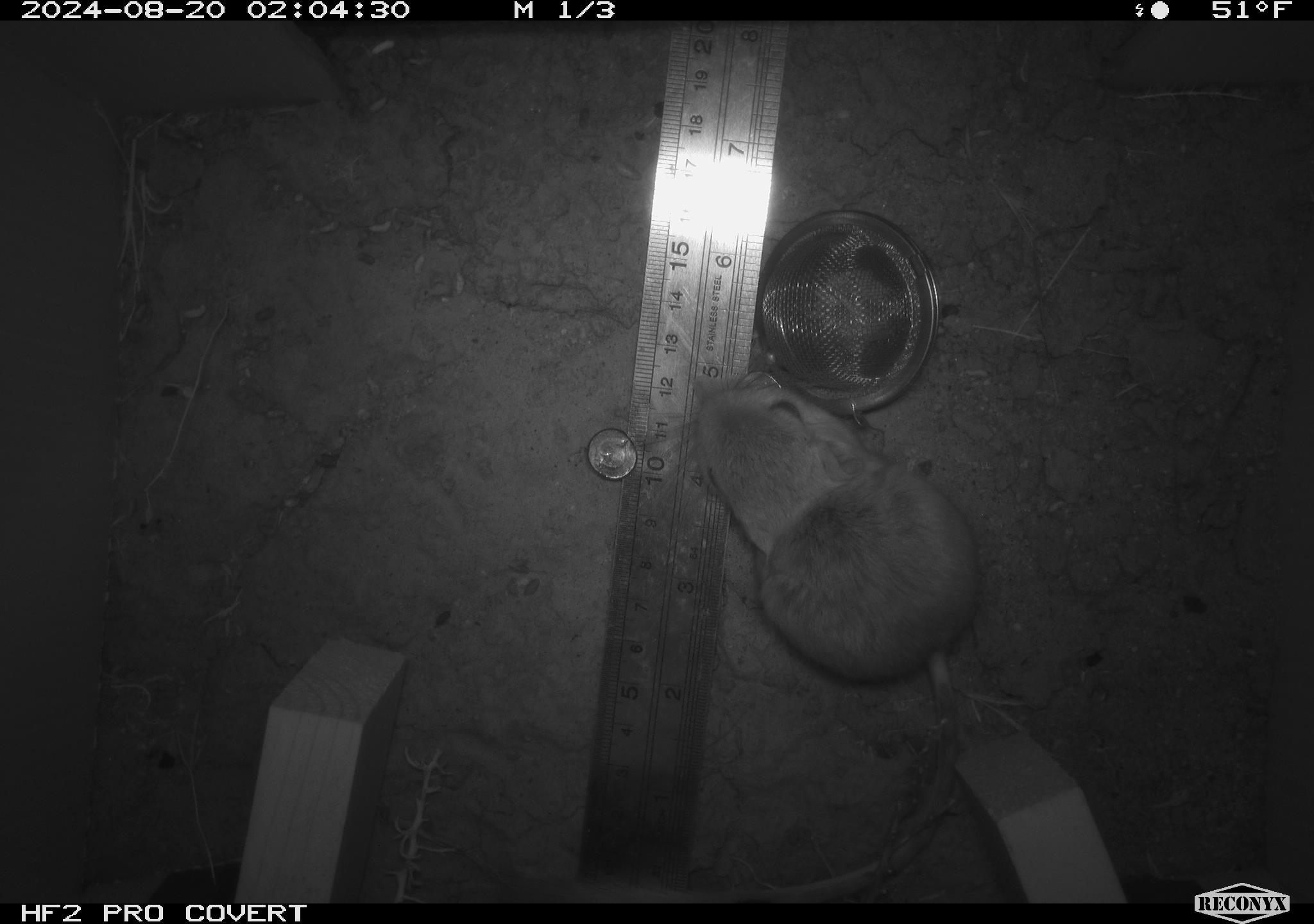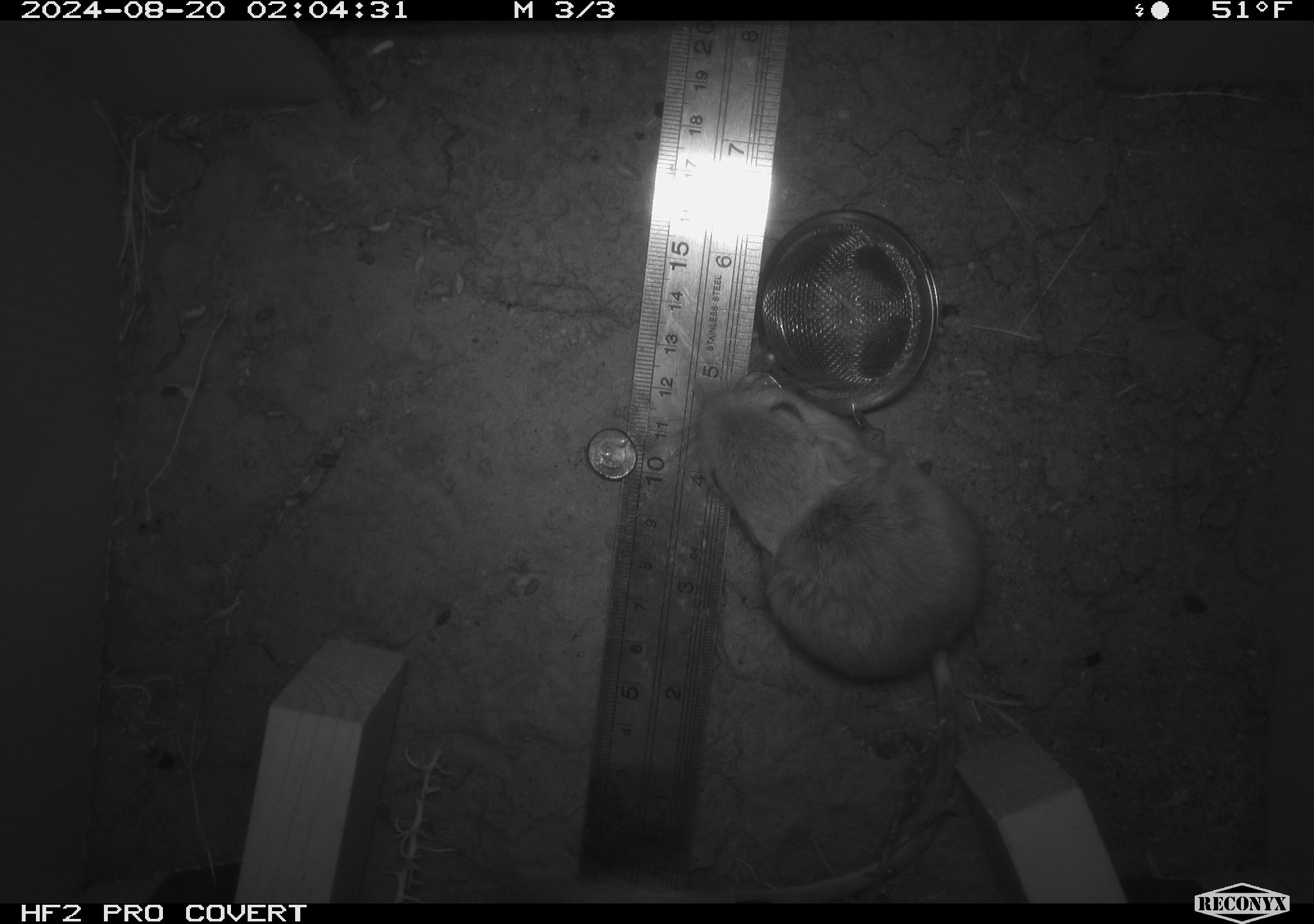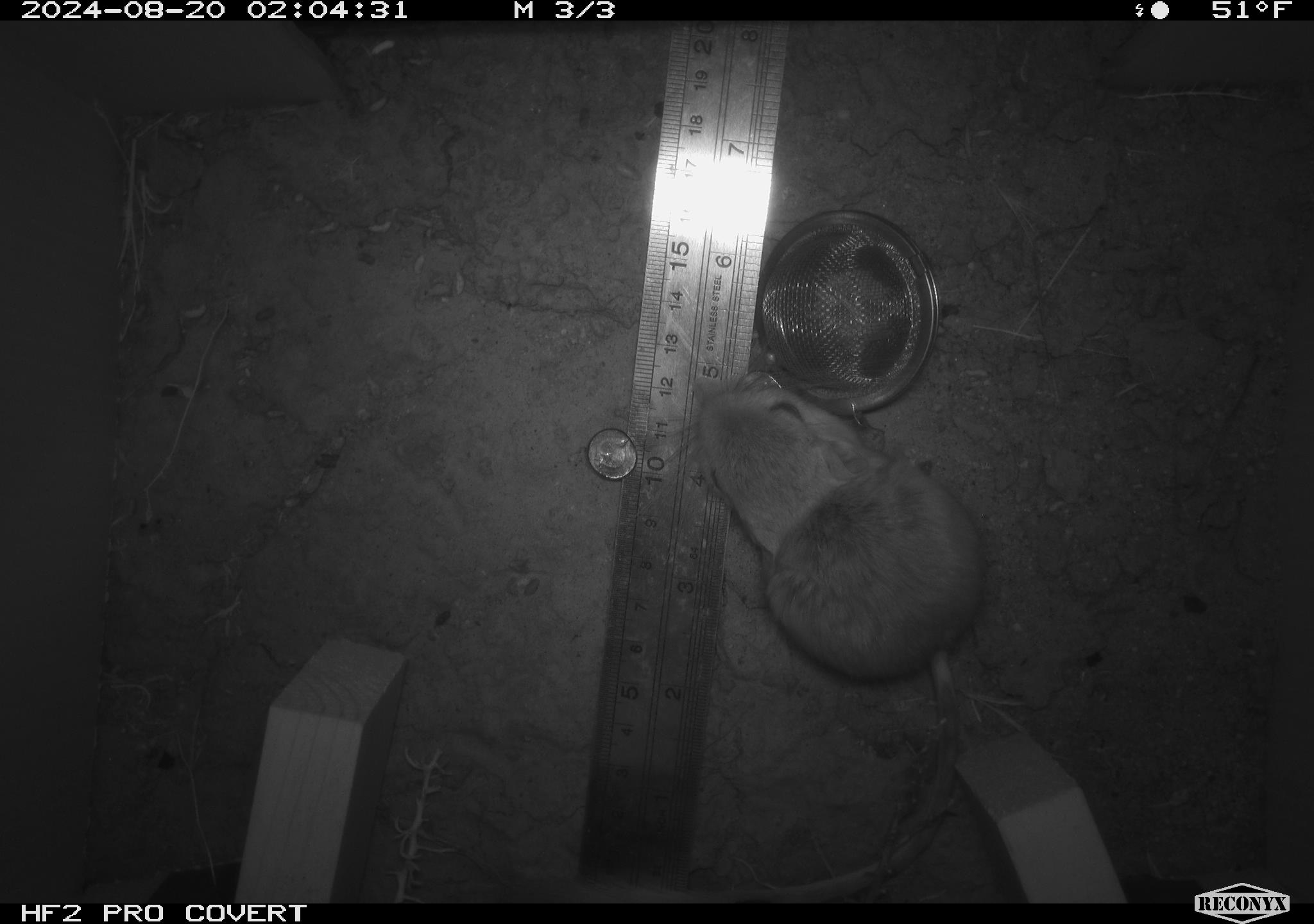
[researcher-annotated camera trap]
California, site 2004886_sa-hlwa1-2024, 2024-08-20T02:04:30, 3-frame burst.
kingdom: Animalia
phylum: Chordata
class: Mammalia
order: Rodentia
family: Heteromyidae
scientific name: Heteromyidae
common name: kangaroo rats and pocket mice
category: heteromyidae family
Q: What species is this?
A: Heteromyidae family (kangaroo rats and pocket mice) (Heteromyidae).